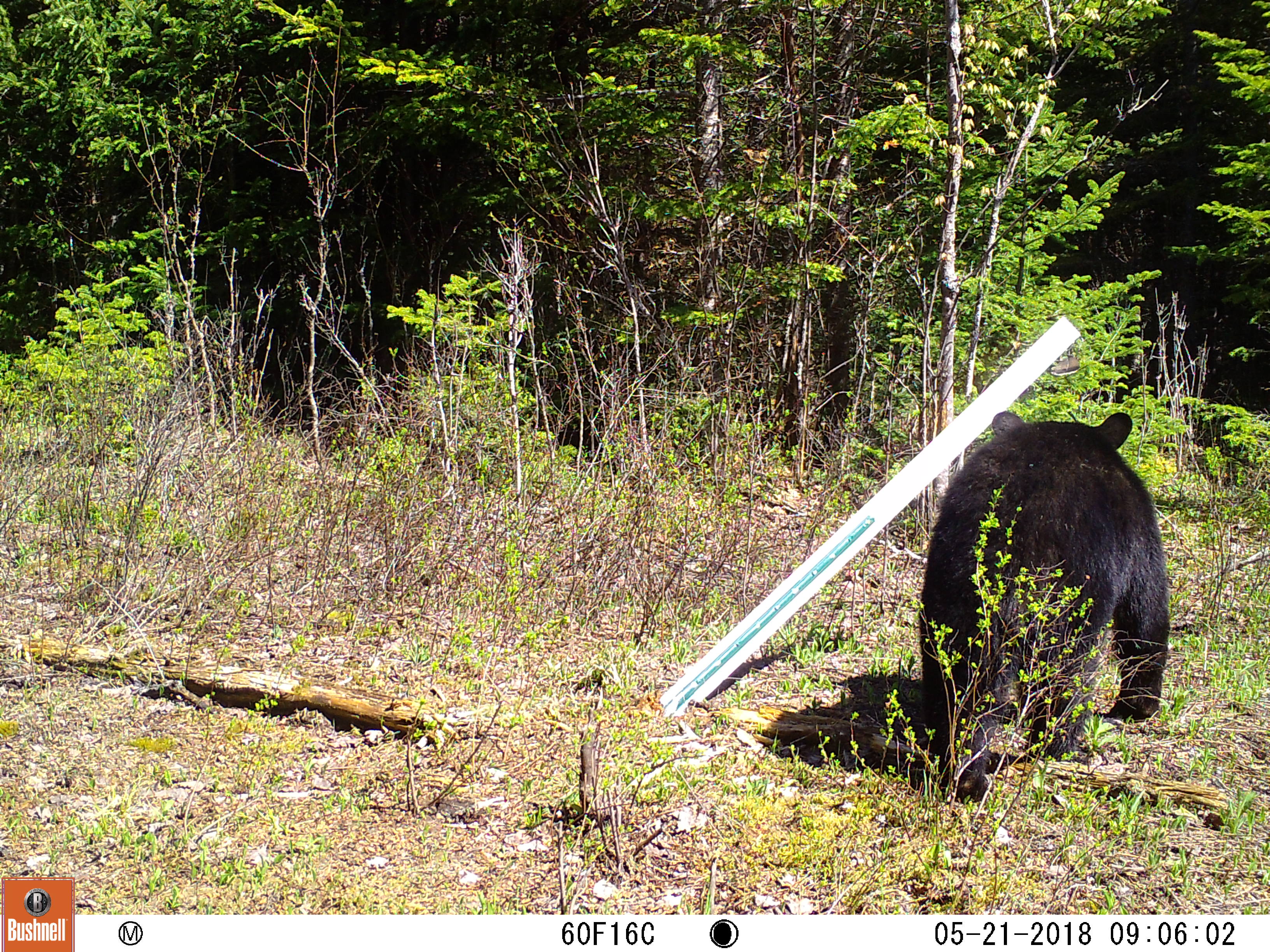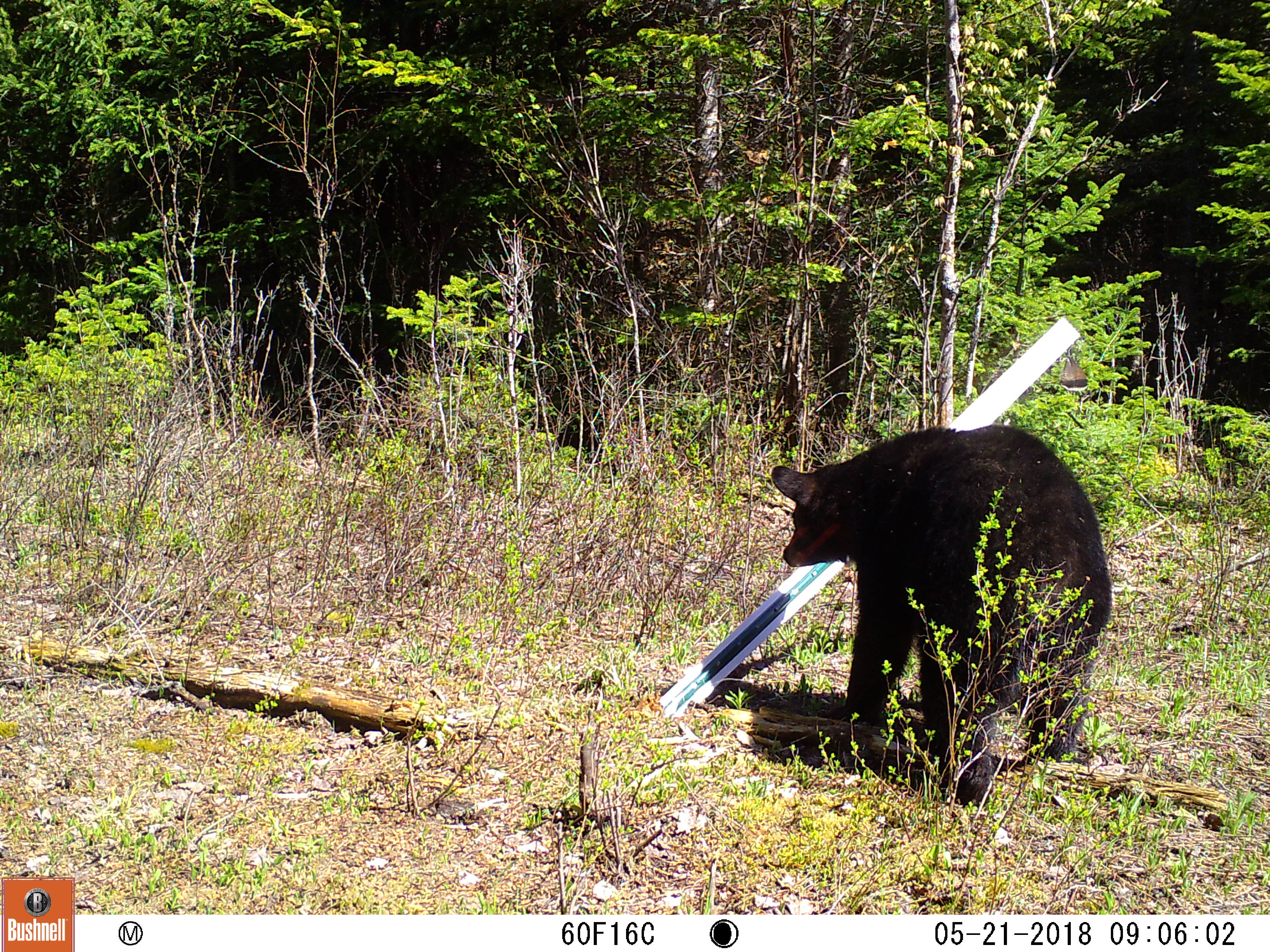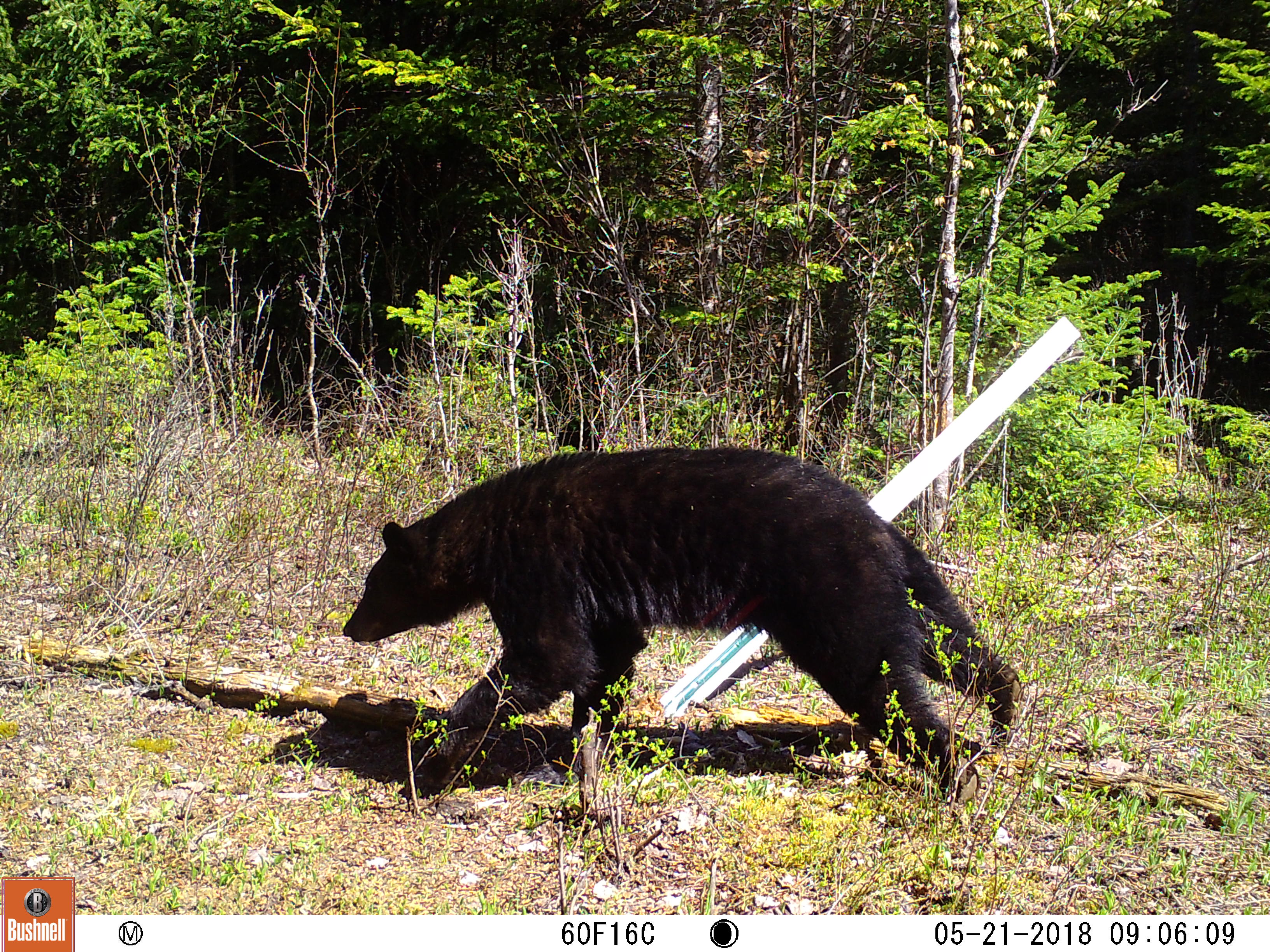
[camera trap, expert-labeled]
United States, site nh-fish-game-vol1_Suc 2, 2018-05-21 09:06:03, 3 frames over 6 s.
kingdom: Animalia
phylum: Chordata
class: Mammalia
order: Carnivora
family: Ursidae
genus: Ursus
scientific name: Ursus americanus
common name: black bear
Black bear (Ursus americanus).